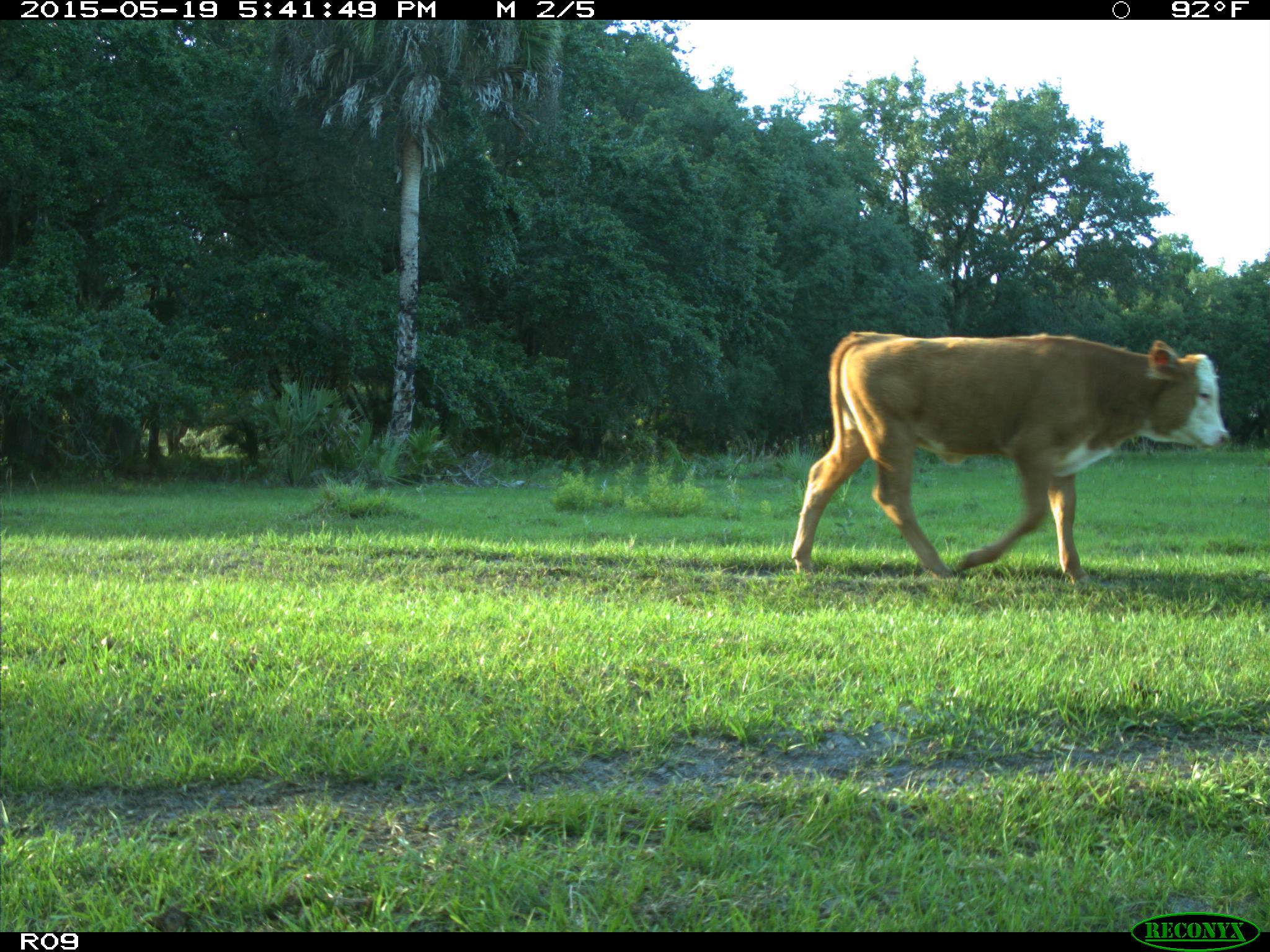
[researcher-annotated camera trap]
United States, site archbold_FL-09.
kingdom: Animalia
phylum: Chordata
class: Mammalia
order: Artiodactyla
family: Bovidae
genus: Bos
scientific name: Bos taurus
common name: domestic cow